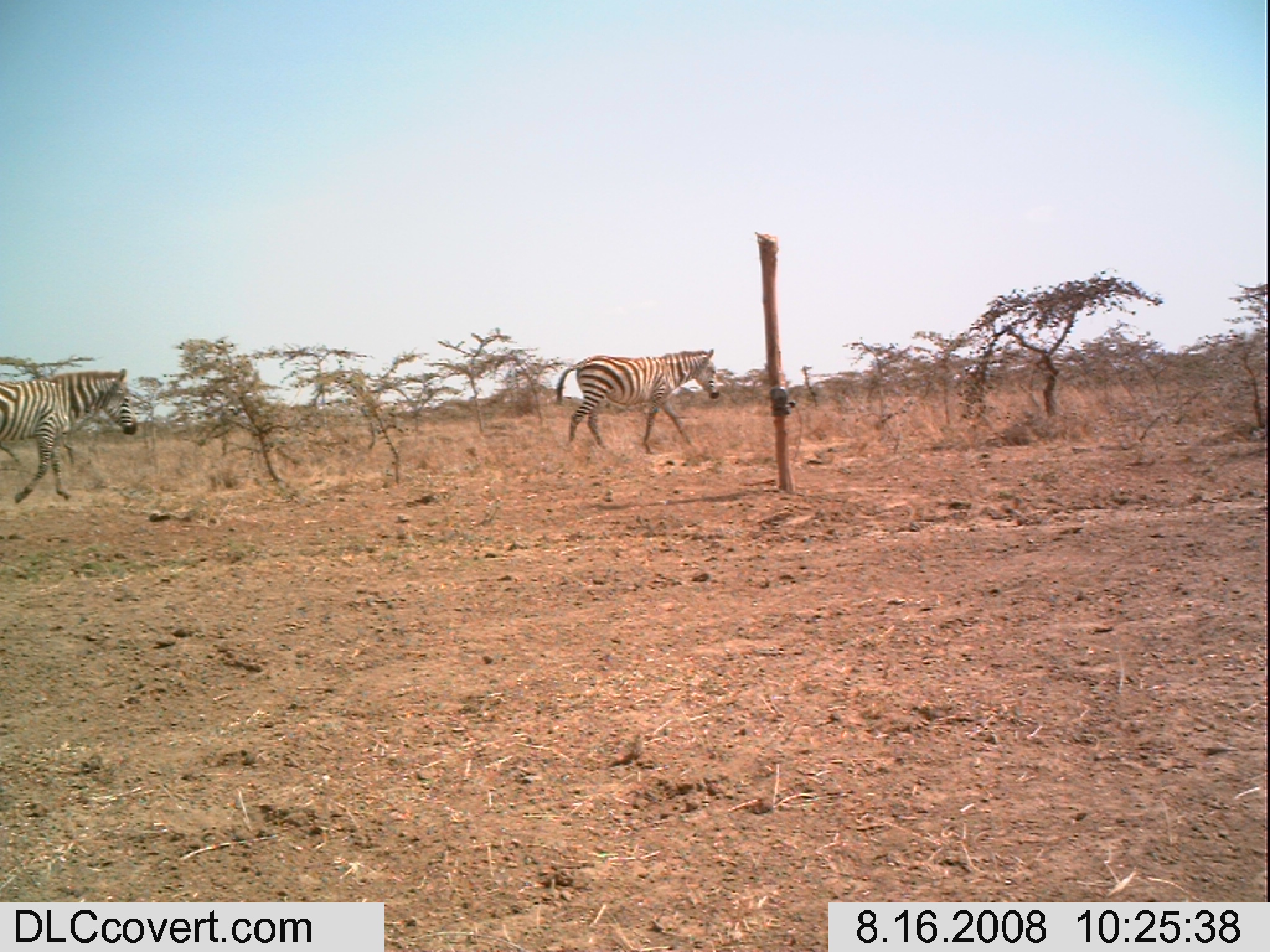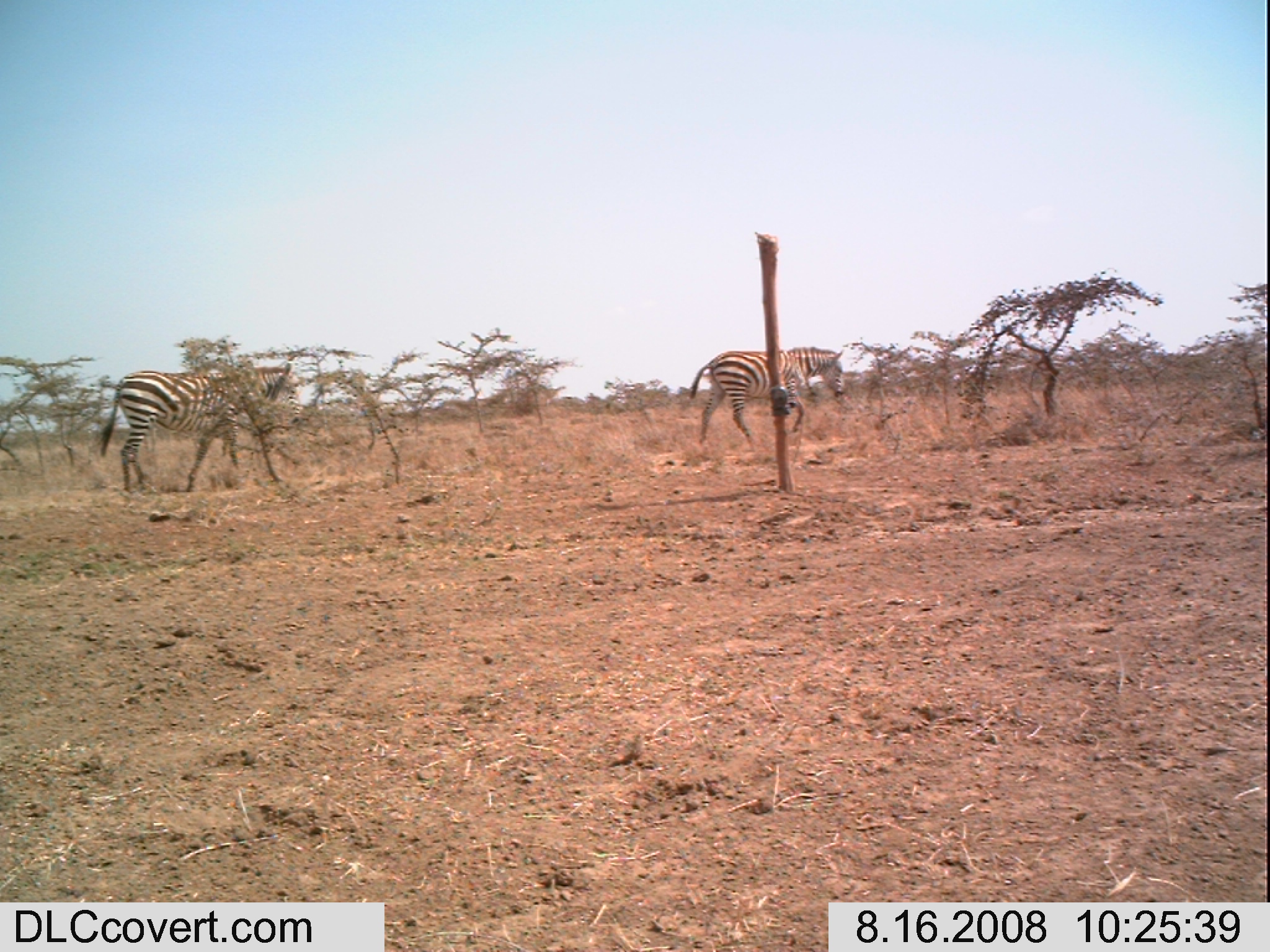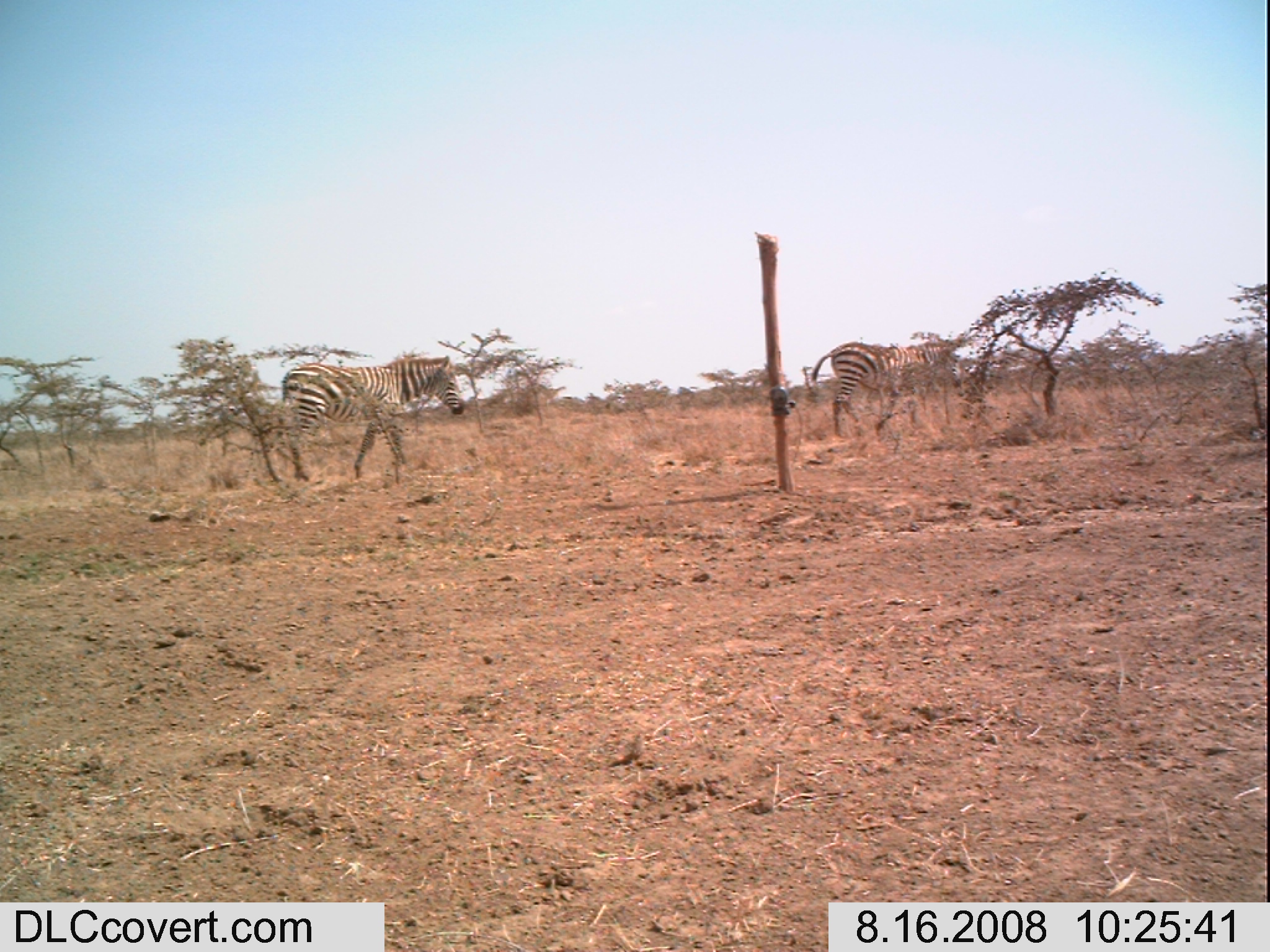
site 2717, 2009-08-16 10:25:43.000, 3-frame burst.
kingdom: Animalia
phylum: Chordata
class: Mammalia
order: Perissodactyla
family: Equidae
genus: Equus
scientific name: Equus quagga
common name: plains zebra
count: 2